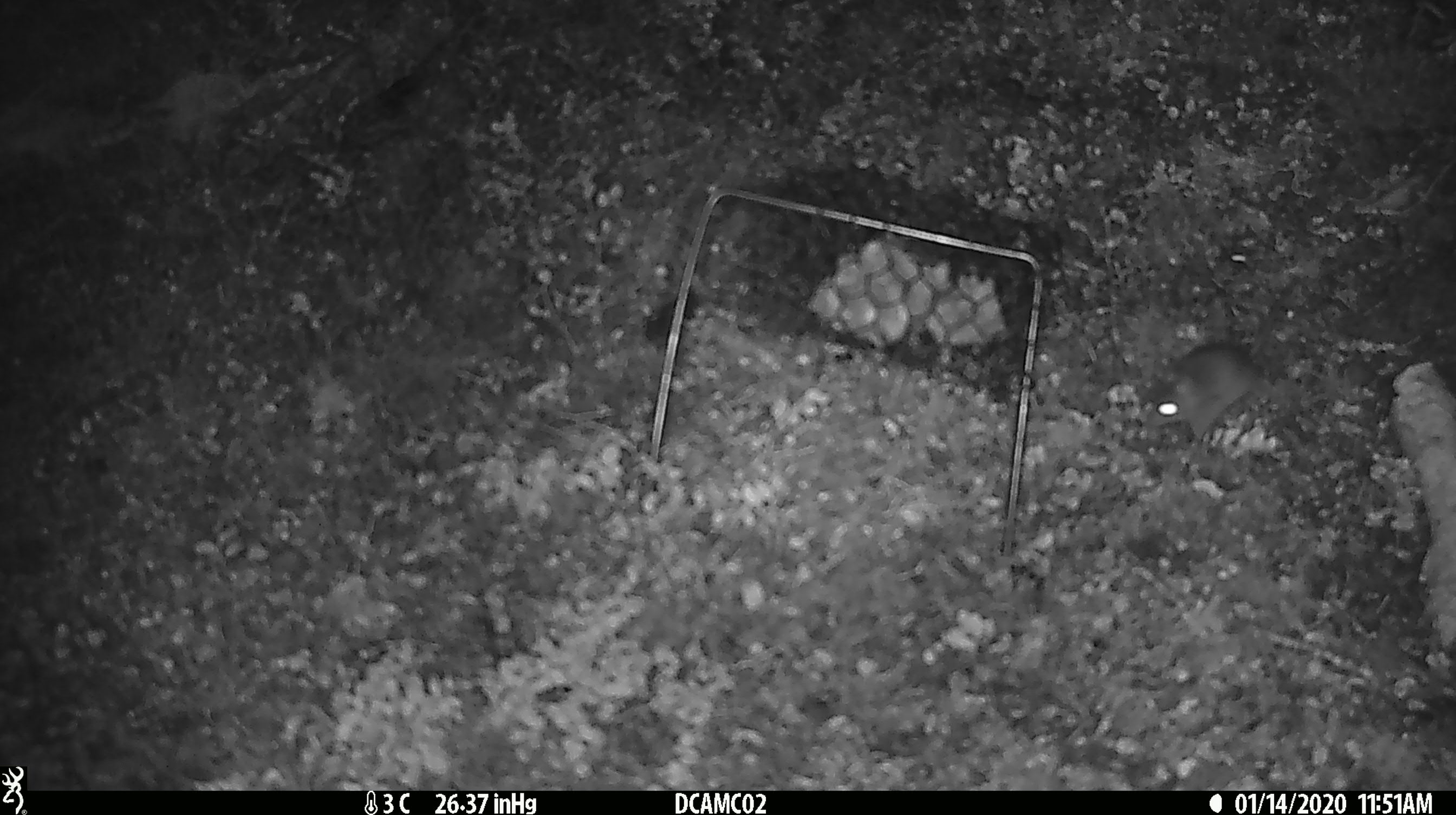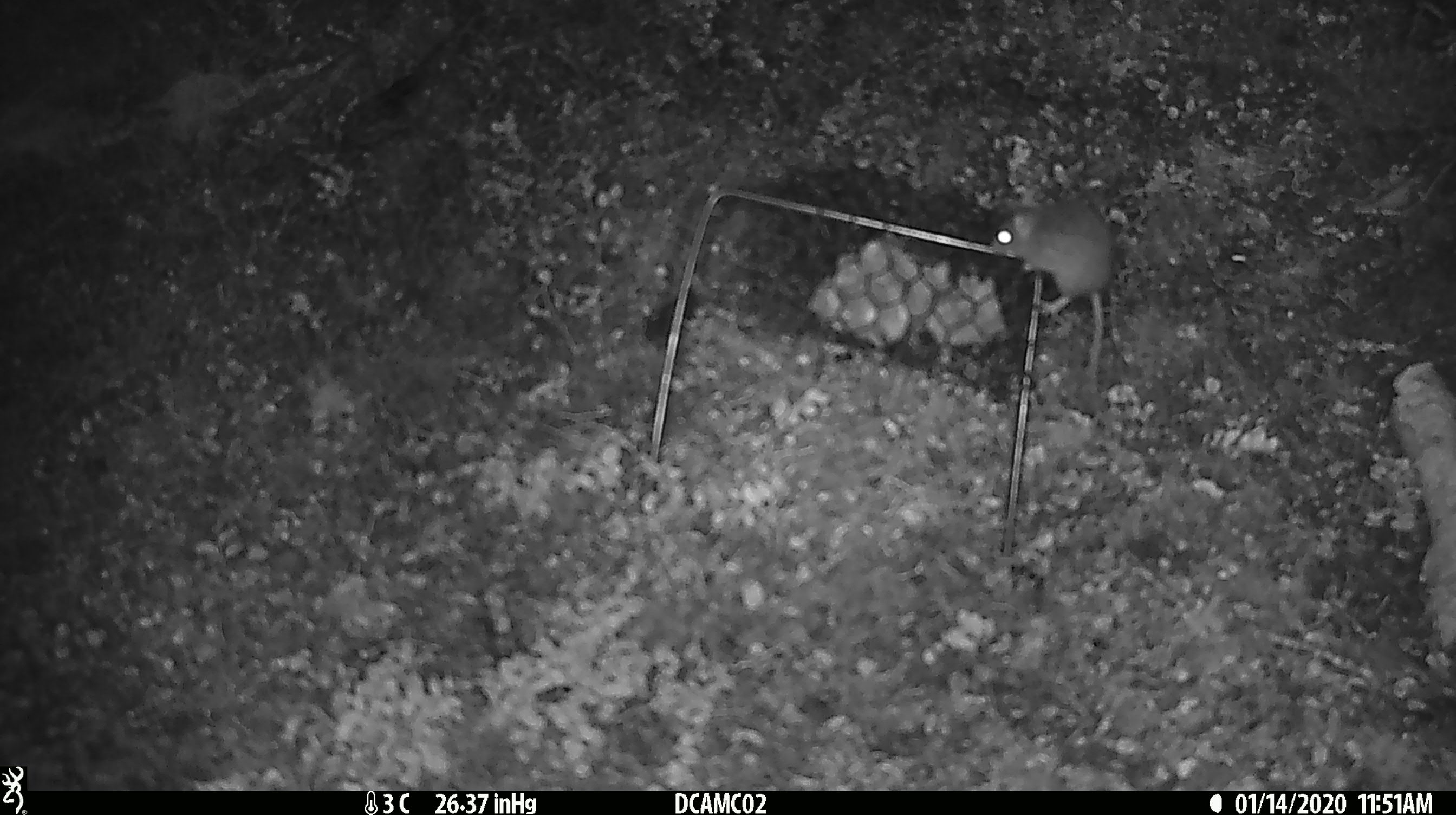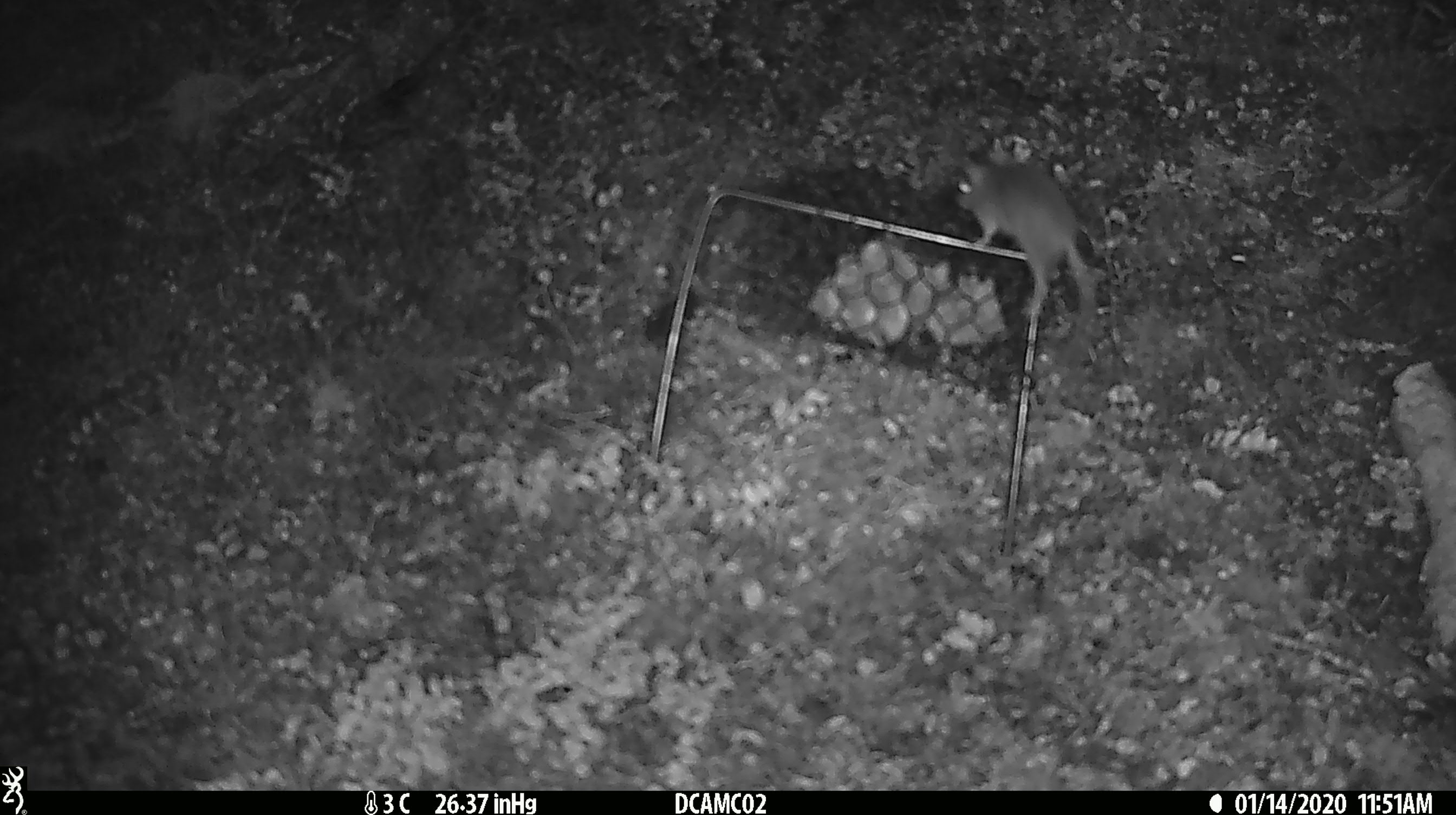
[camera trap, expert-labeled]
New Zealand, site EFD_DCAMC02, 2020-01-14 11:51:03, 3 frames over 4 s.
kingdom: Animalia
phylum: Chordata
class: Mammalia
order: Rodentia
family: Muridae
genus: Mus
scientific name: Mus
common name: mouse